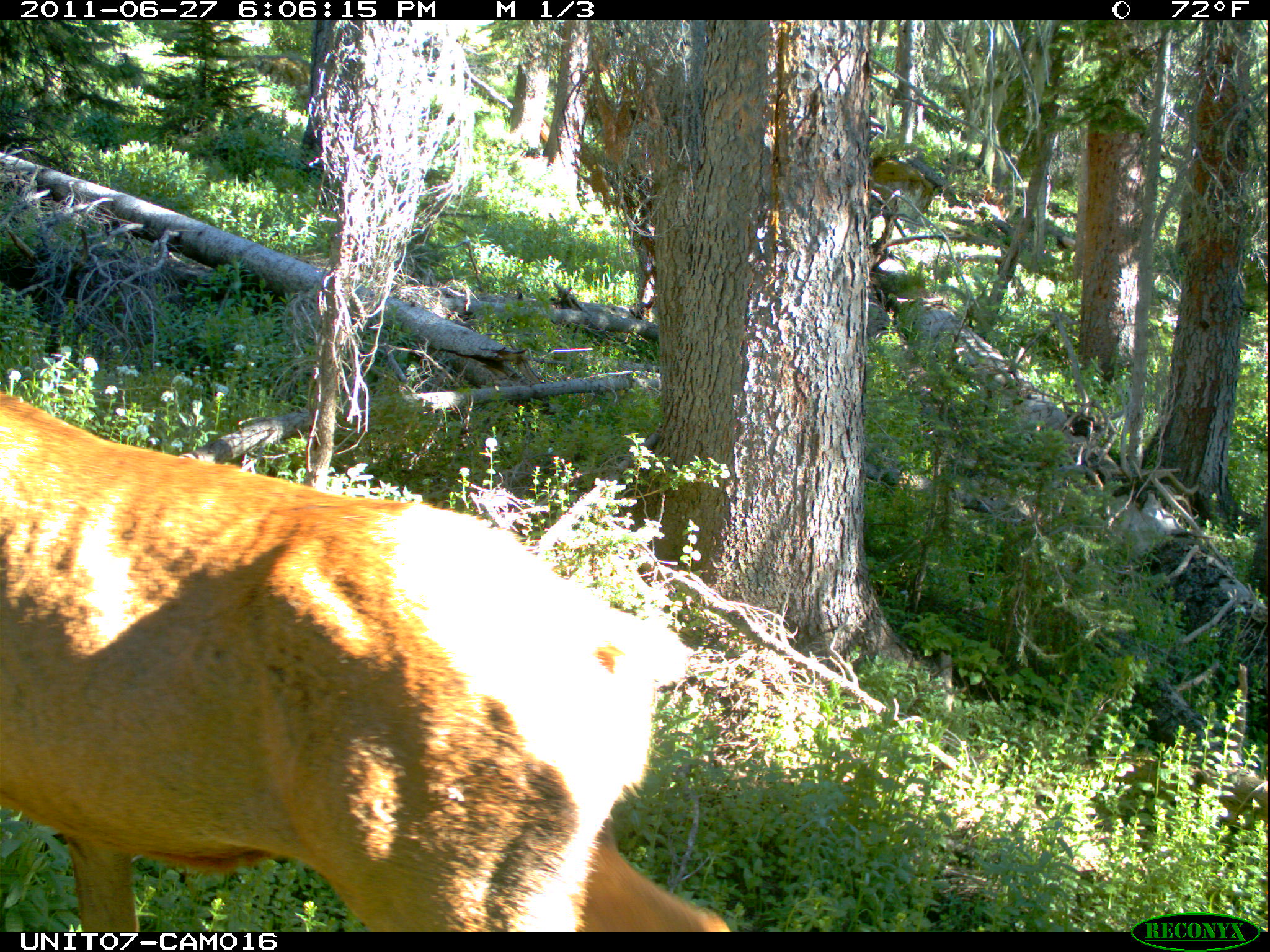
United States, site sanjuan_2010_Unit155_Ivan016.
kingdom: Animalia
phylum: Chordata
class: Mammalia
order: Artiodactyla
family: Cervidae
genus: Cervus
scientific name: Cervus elaphus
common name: red deer